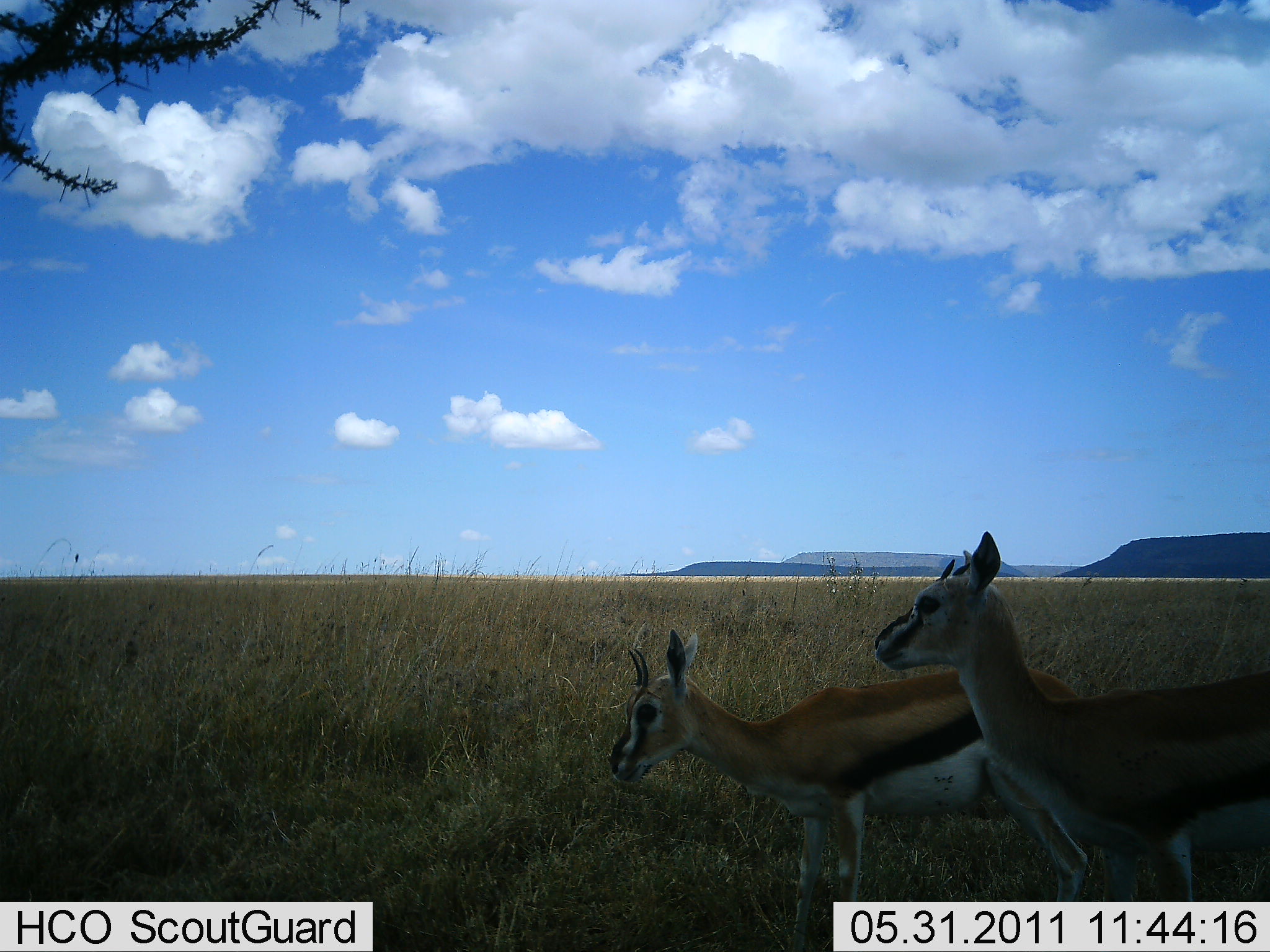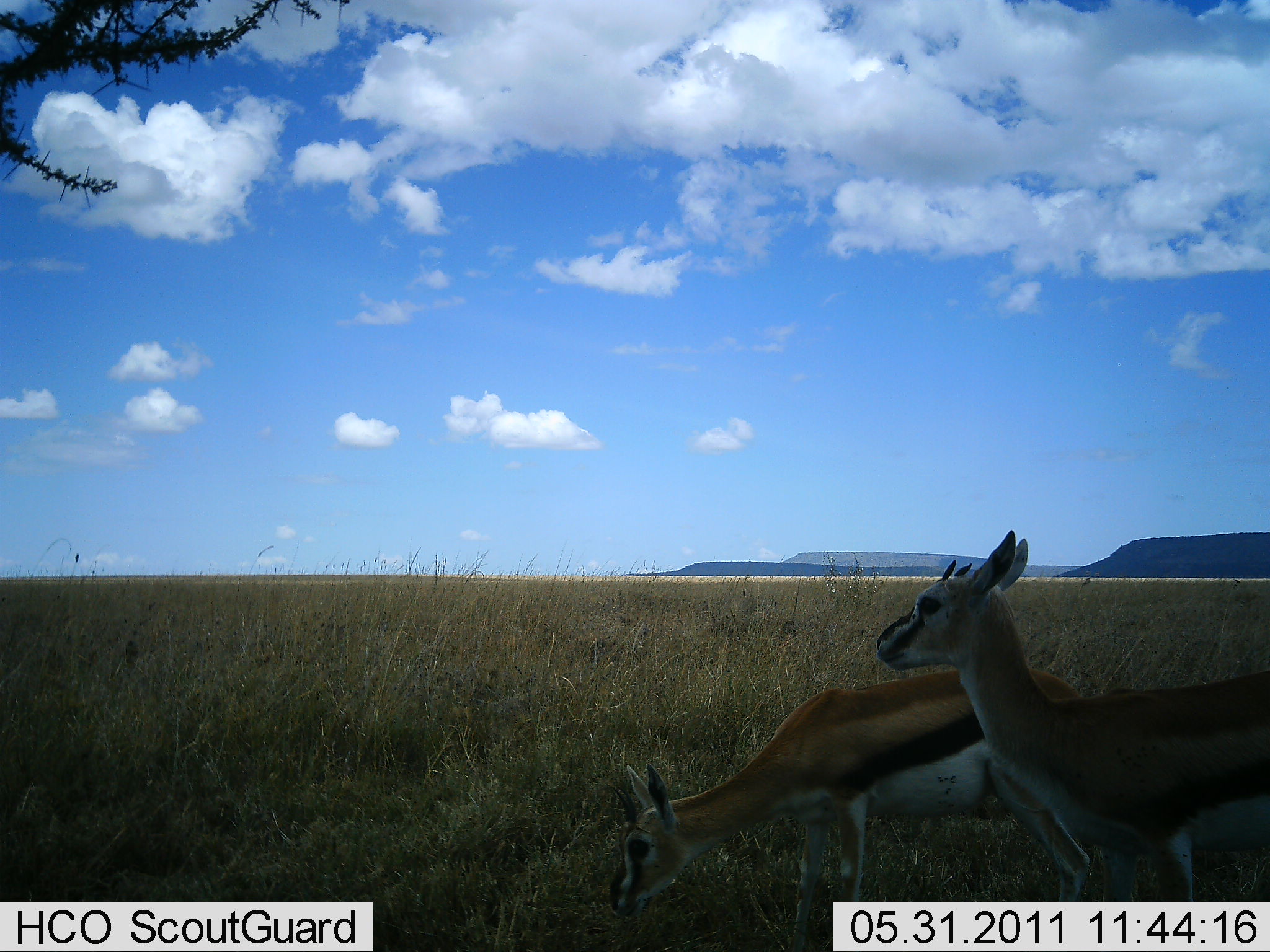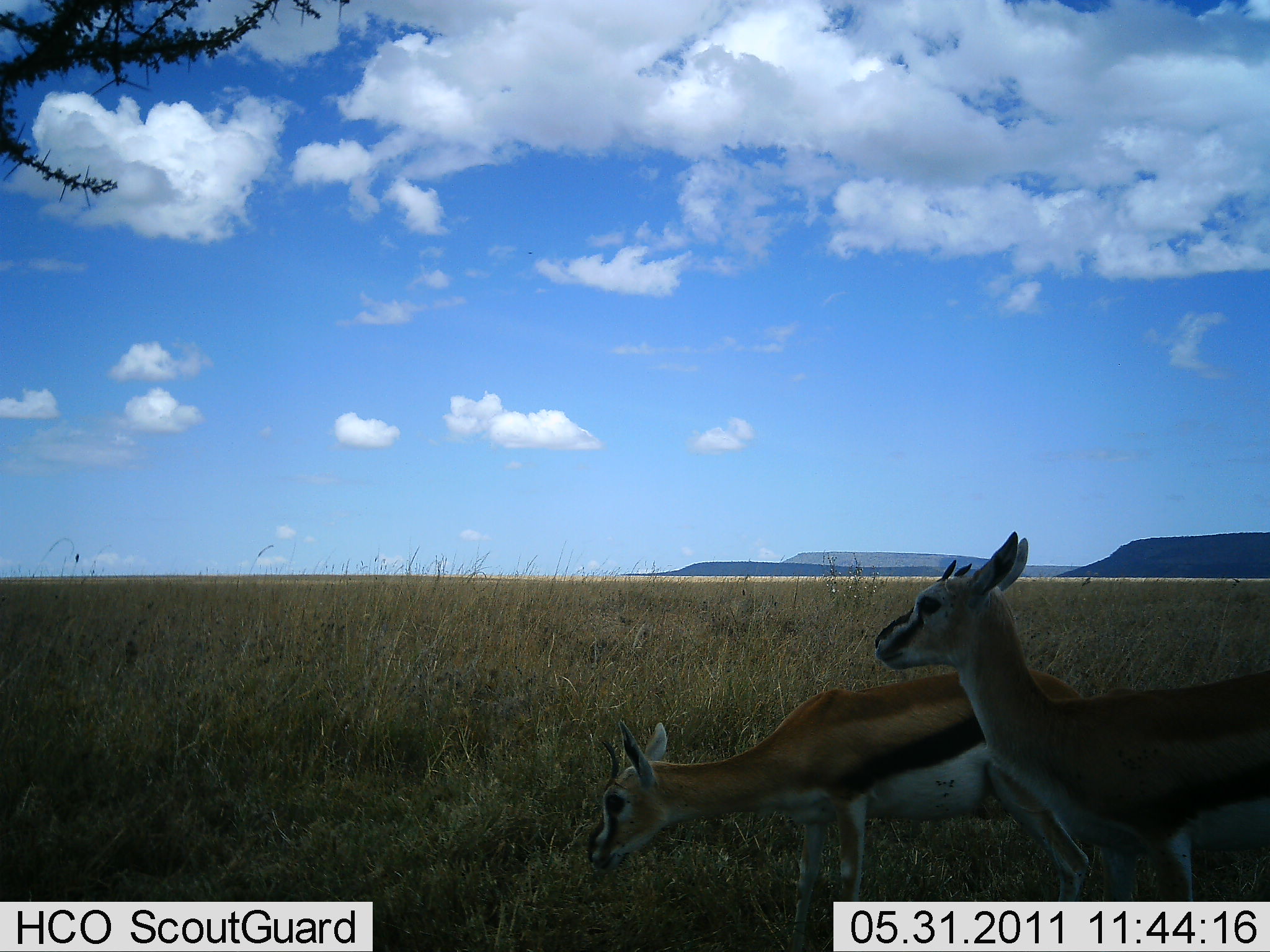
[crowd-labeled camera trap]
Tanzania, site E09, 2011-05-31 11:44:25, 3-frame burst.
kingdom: Animalia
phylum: Chordata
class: Mammalia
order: Artiodactyla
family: Bovidae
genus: Eudorcas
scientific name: Eudorcas thomsonii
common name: thomson's gazelle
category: gazellethomsons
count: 2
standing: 69%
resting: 0%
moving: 0%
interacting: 0%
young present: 0%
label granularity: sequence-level